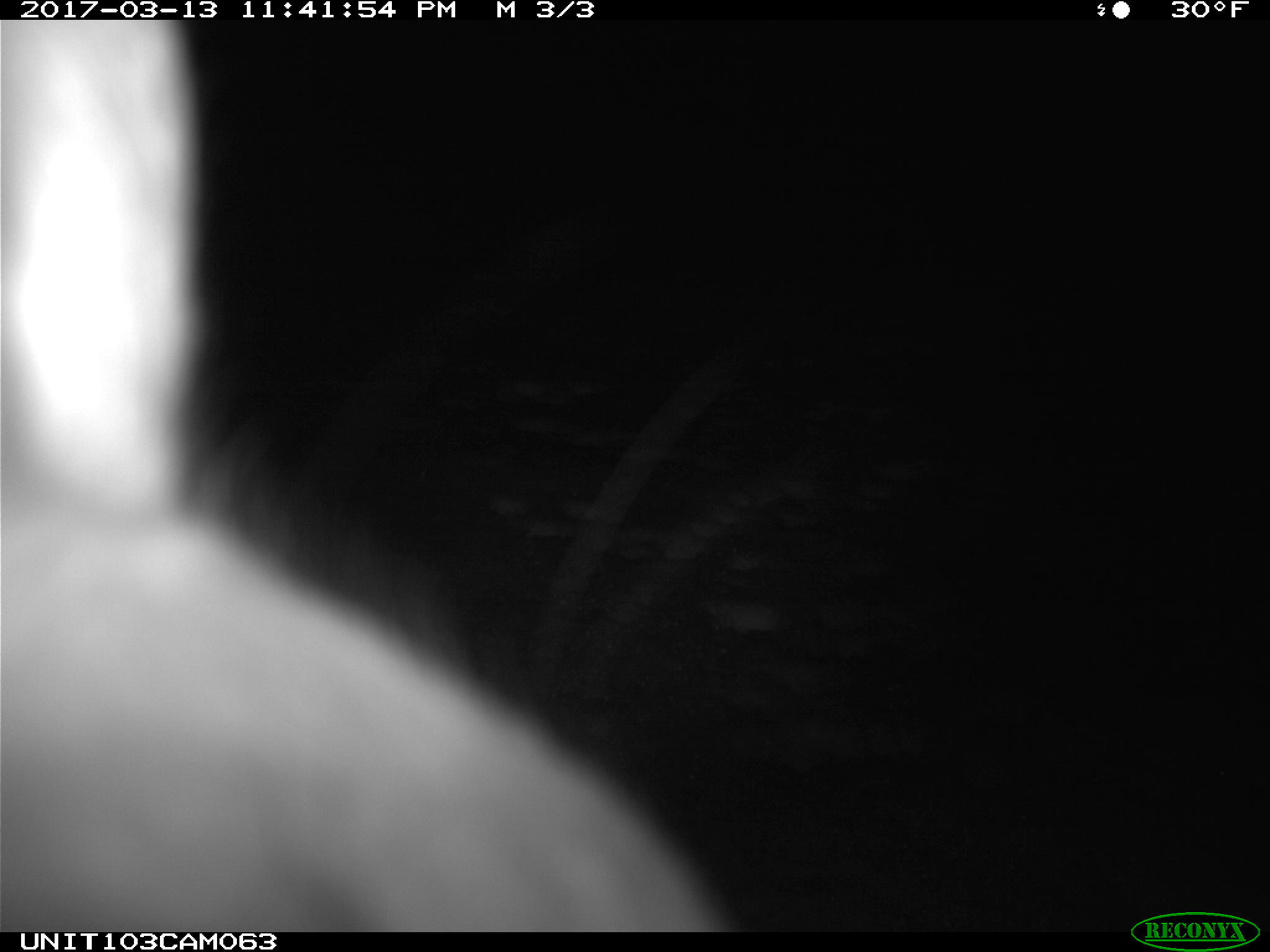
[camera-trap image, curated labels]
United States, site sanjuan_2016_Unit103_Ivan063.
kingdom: Animalia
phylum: Chordata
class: Mammalia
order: Lagomorpha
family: Leporidae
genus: Lepus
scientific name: Lepus americanus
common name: snowshoe hare